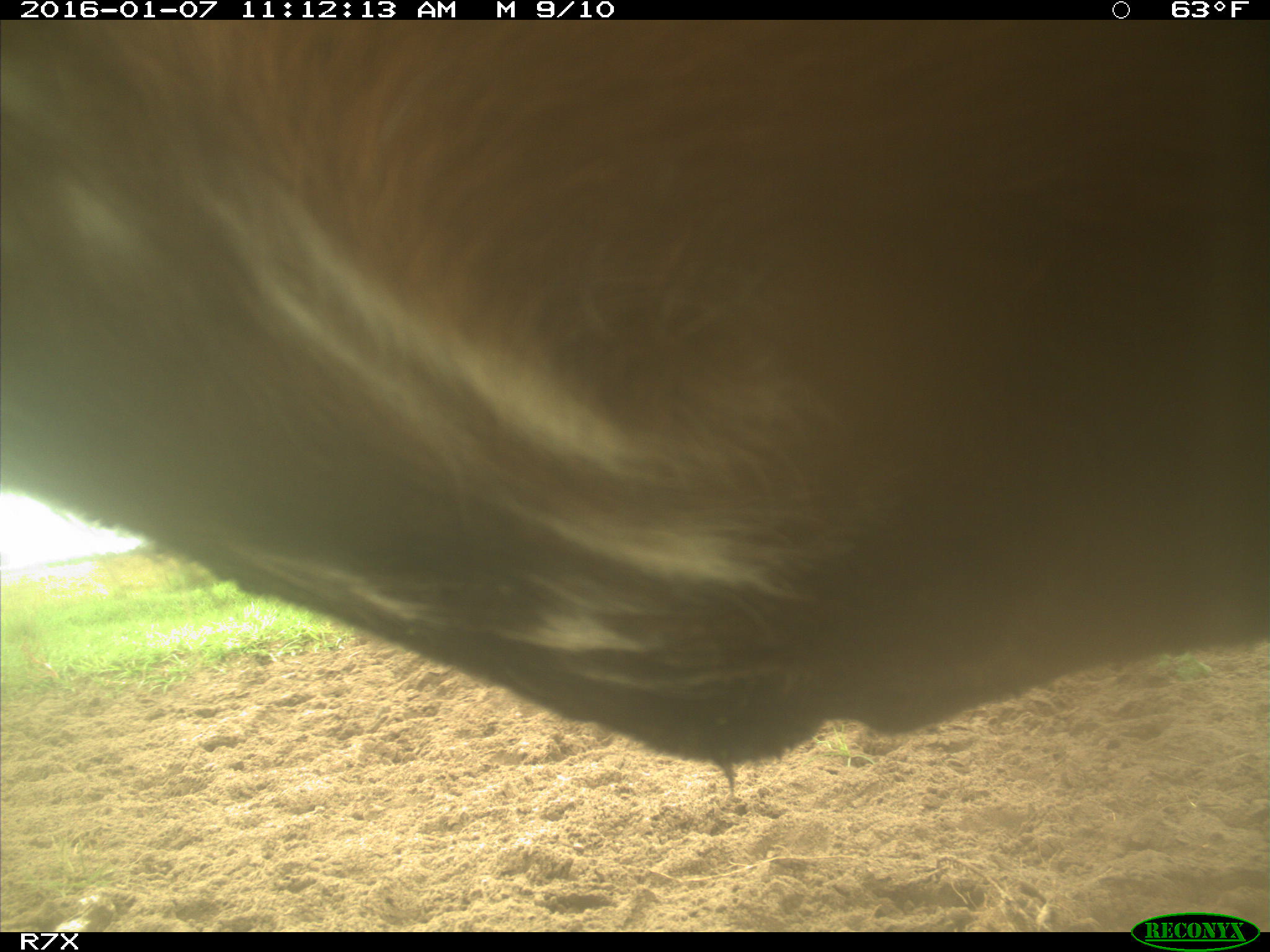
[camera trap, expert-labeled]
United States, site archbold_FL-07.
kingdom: Animalia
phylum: Chordata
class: Mammalia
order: Artiodactyla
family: Bovidae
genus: Bos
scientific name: Bos taurus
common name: domestic cow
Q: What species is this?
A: Bos taurus (domestic cow).